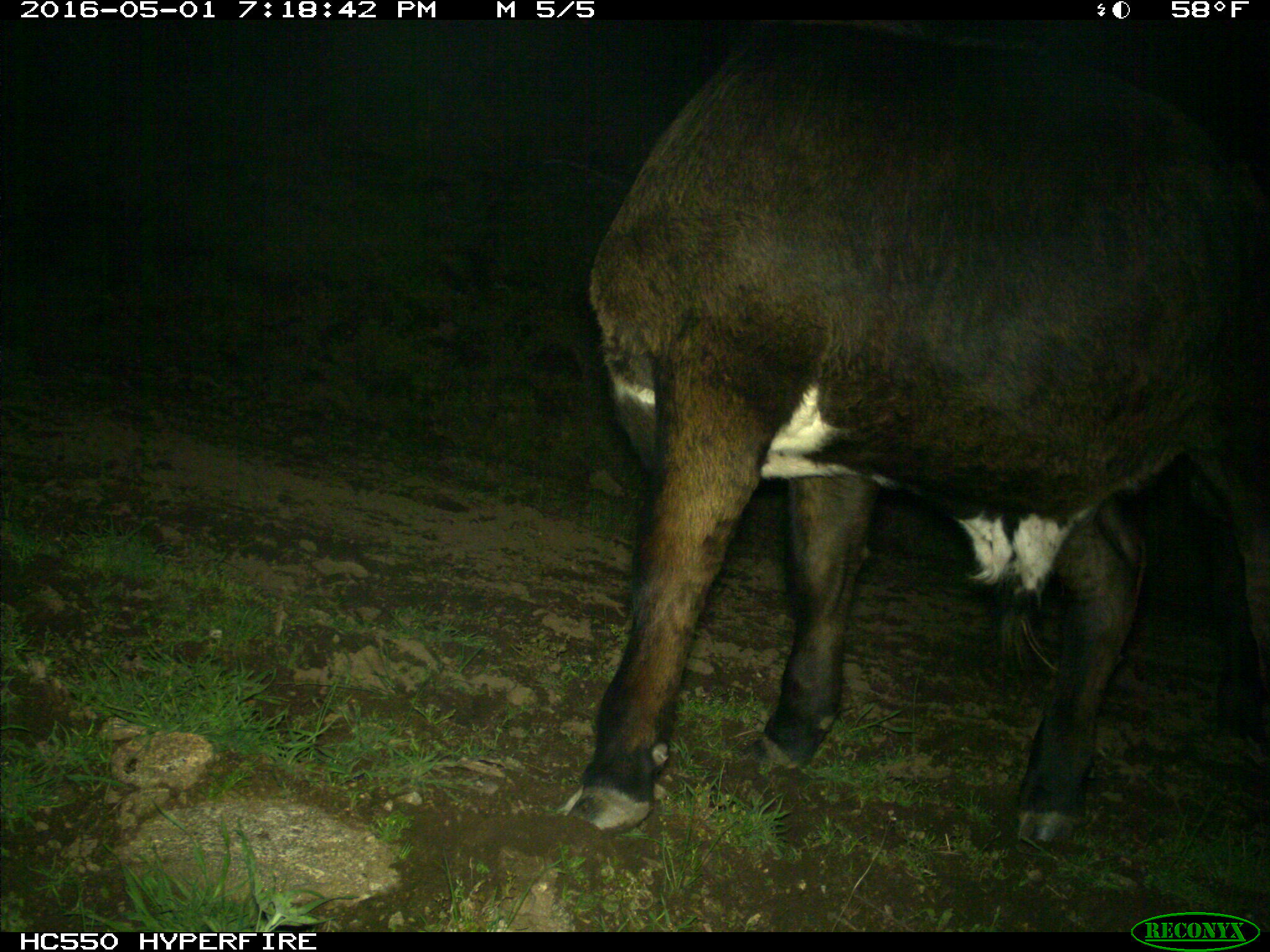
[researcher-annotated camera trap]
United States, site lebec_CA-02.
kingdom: Animalia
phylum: Chordata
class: Mammalia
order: Artiodactyla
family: Bovidae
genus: Bos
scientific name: Bos taurus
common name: domestic cow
Bos taurus (domestic cow).